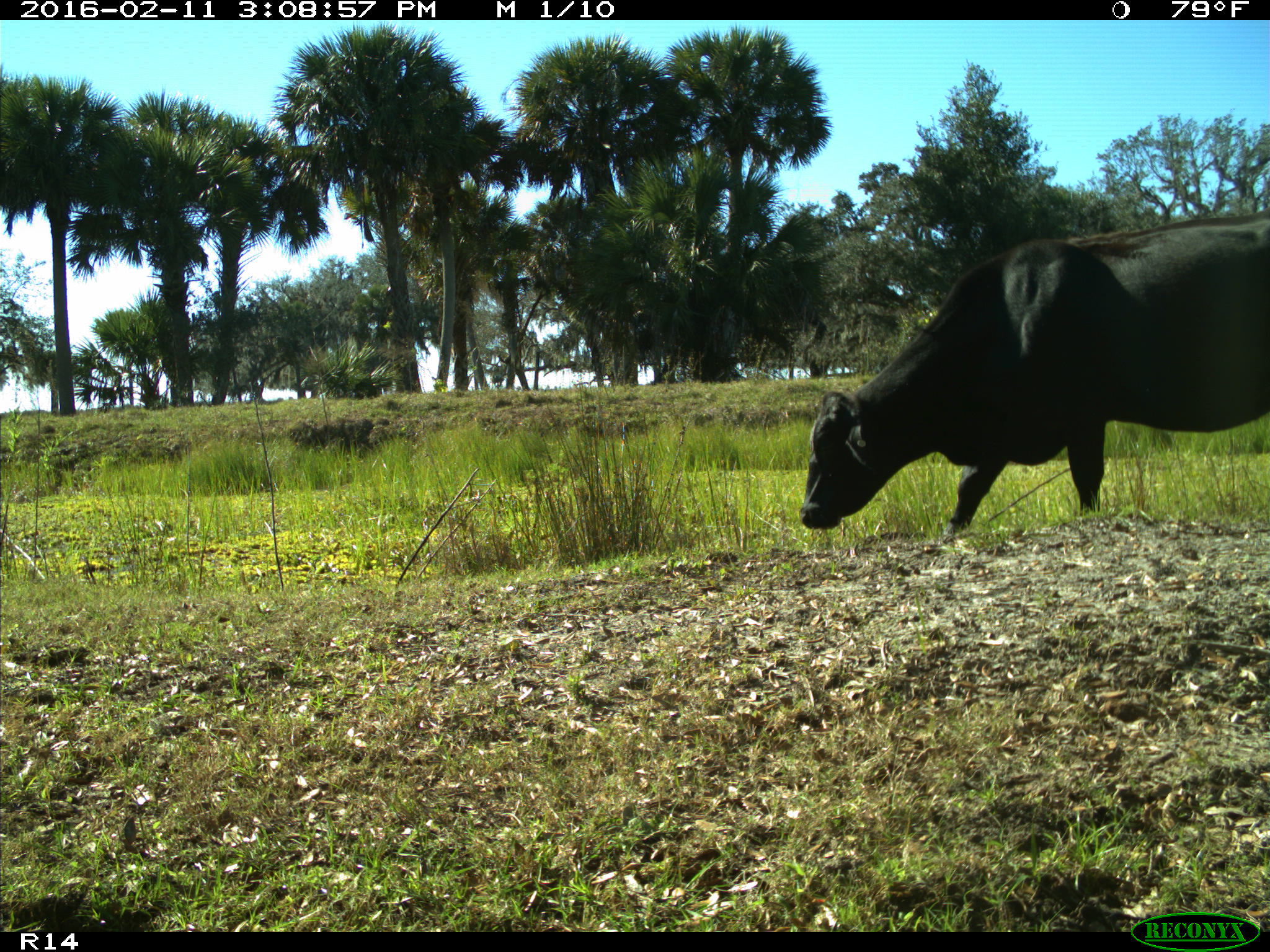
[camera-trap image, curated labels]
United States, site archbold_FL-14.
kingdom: Animalia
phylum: Chordata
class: Mammalia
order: Artiodactyla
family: Bovidae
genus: Bos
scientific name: Bos taurus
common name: domestic cow